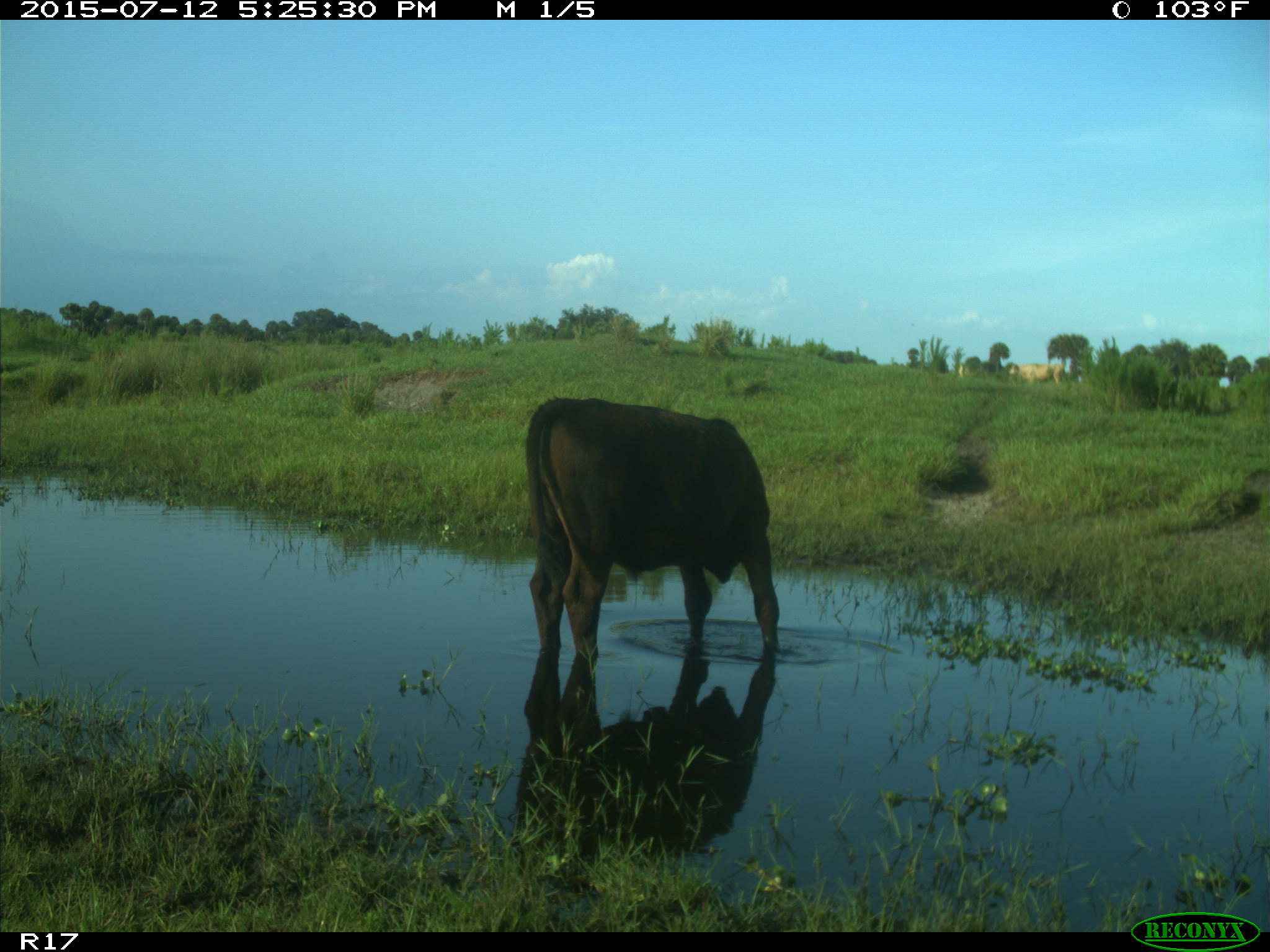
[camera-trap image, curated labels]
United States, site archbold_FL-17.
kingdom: Animalia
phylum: Chordata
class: Mammalia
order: Artiodactyla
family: Bovidae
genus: Bos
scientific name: Bos taurus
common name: domestic cow